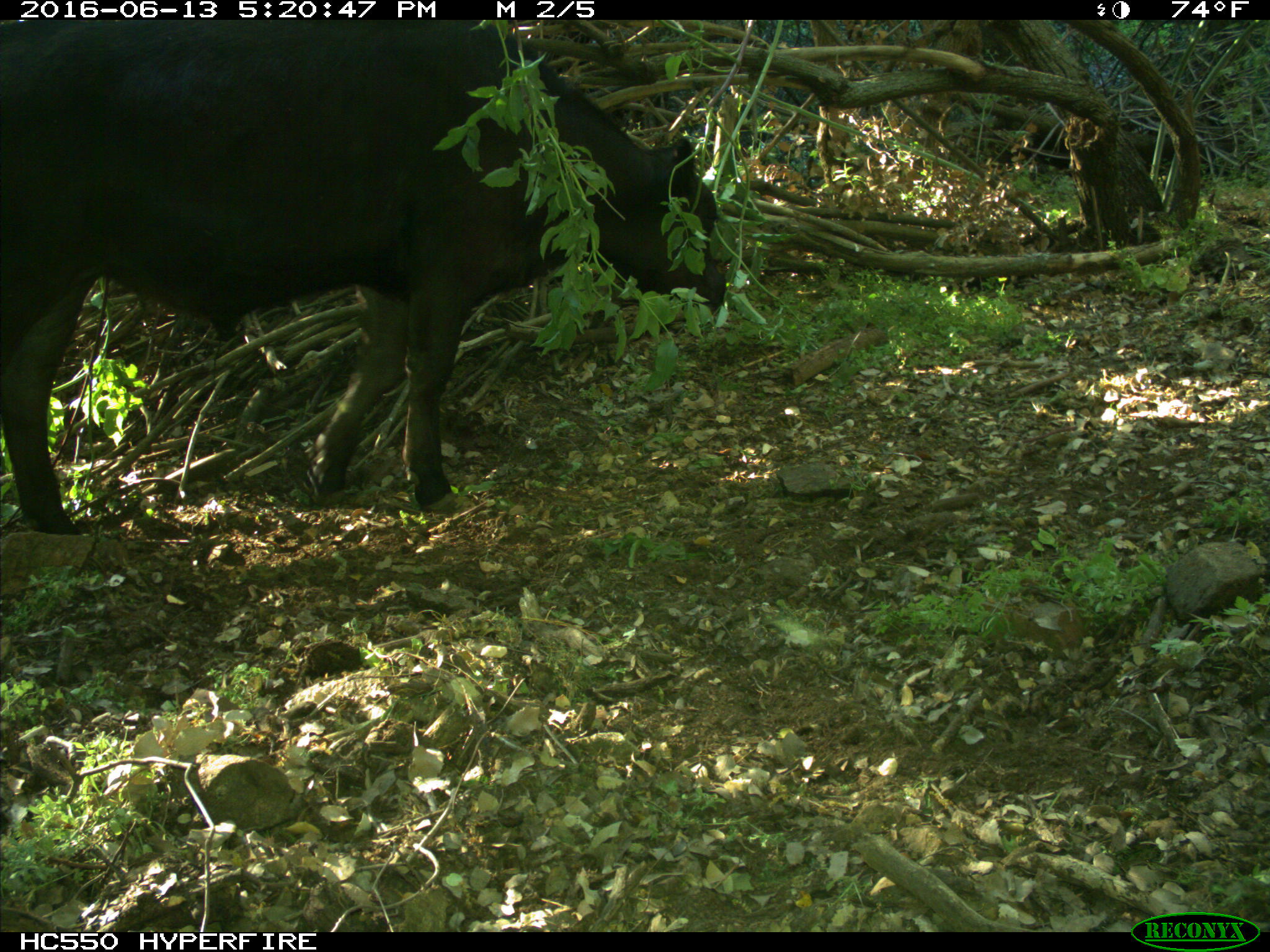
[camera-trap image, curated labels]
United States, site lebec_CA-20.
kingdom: Animalia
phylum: Chordata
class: Mammalia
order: Artiodactyla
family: Bovidae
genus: Bos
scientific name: Bos taurus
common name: domestic cow